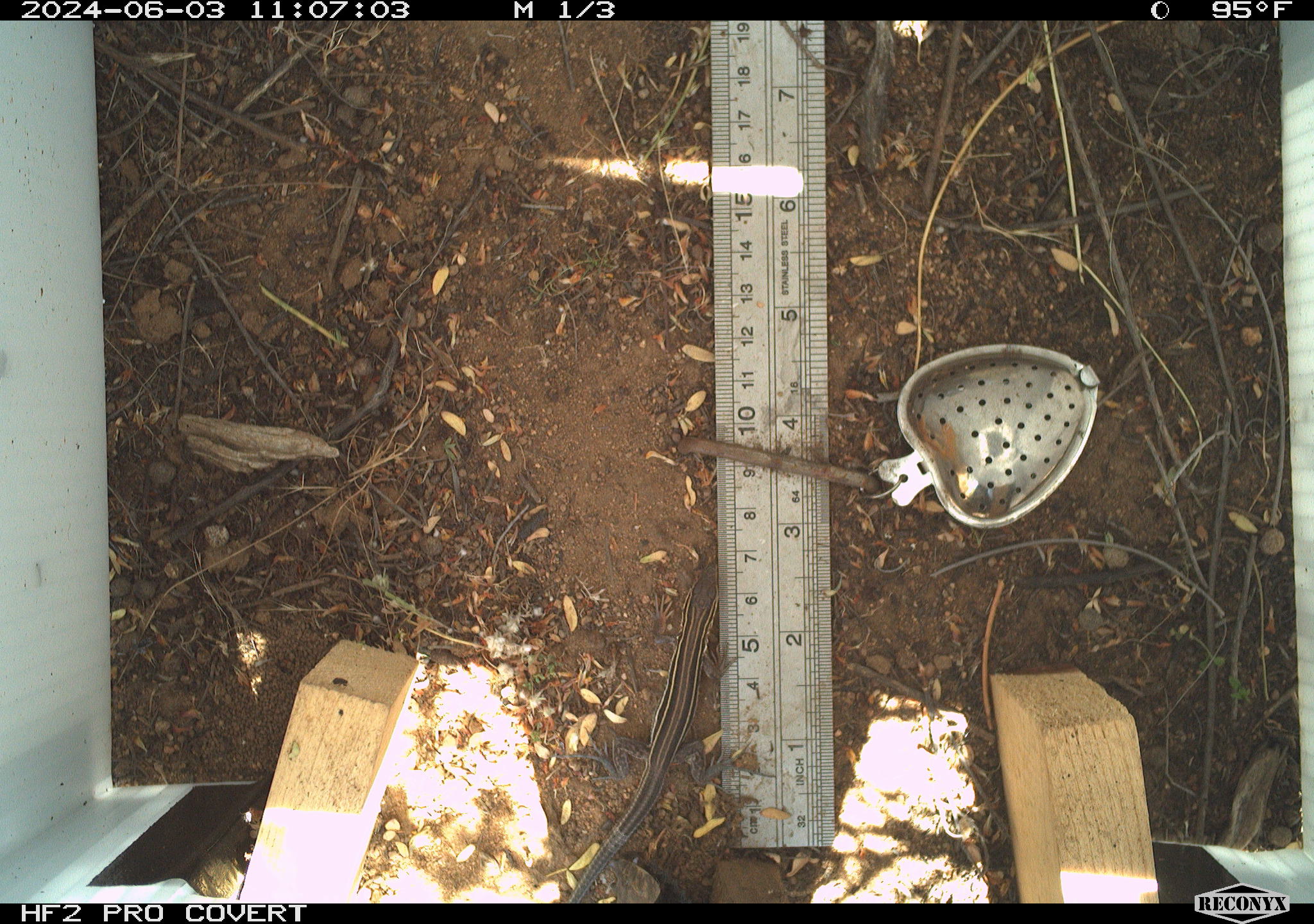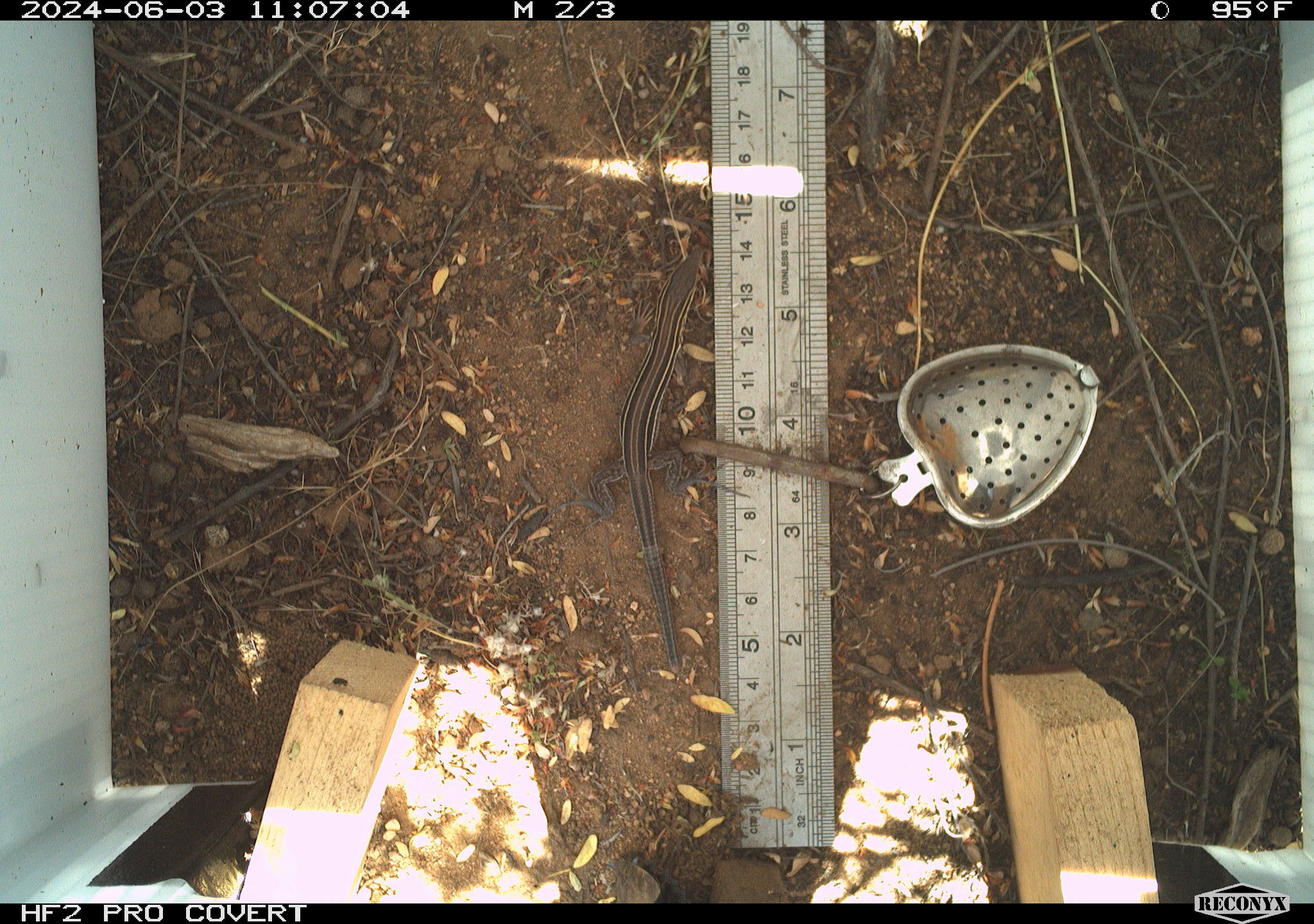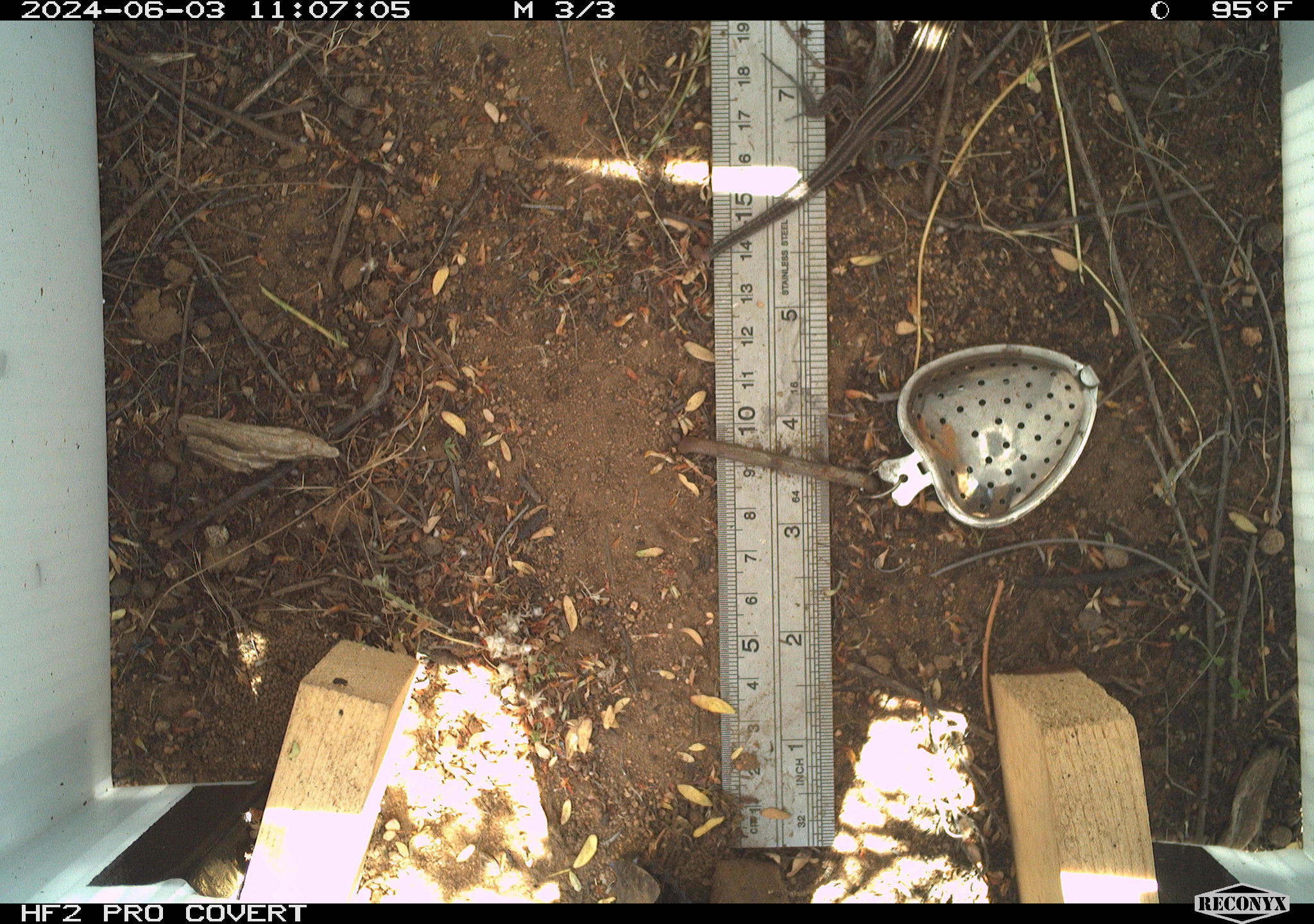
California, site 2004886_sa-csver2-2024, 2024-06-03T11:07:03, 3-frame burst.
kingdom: Animalia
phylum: Chordata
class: Reptilia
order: Squamata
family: Scincidae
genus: Plestiodon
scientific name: Plestiodon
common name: blue-tailed skinks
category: plestiodon species